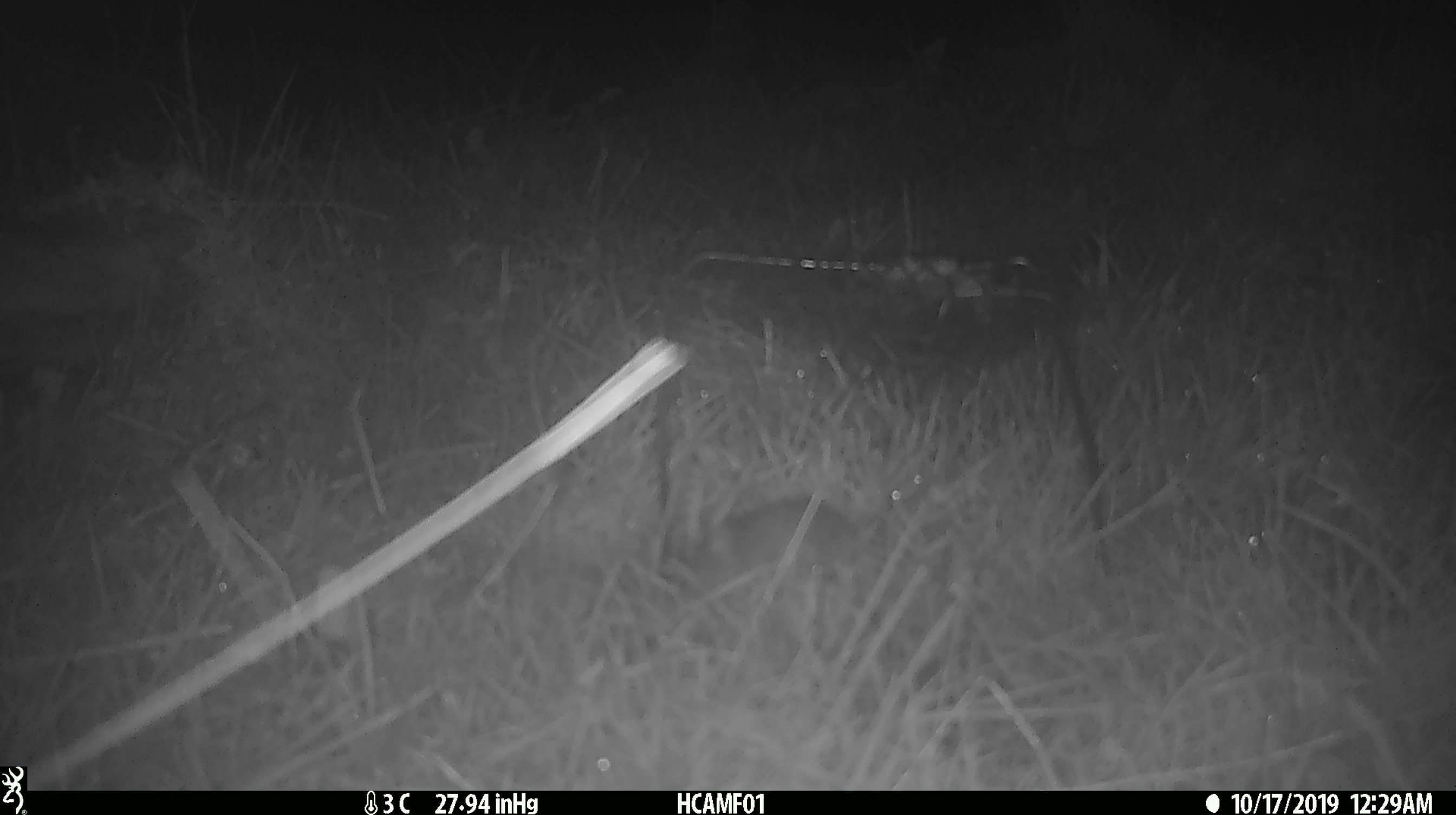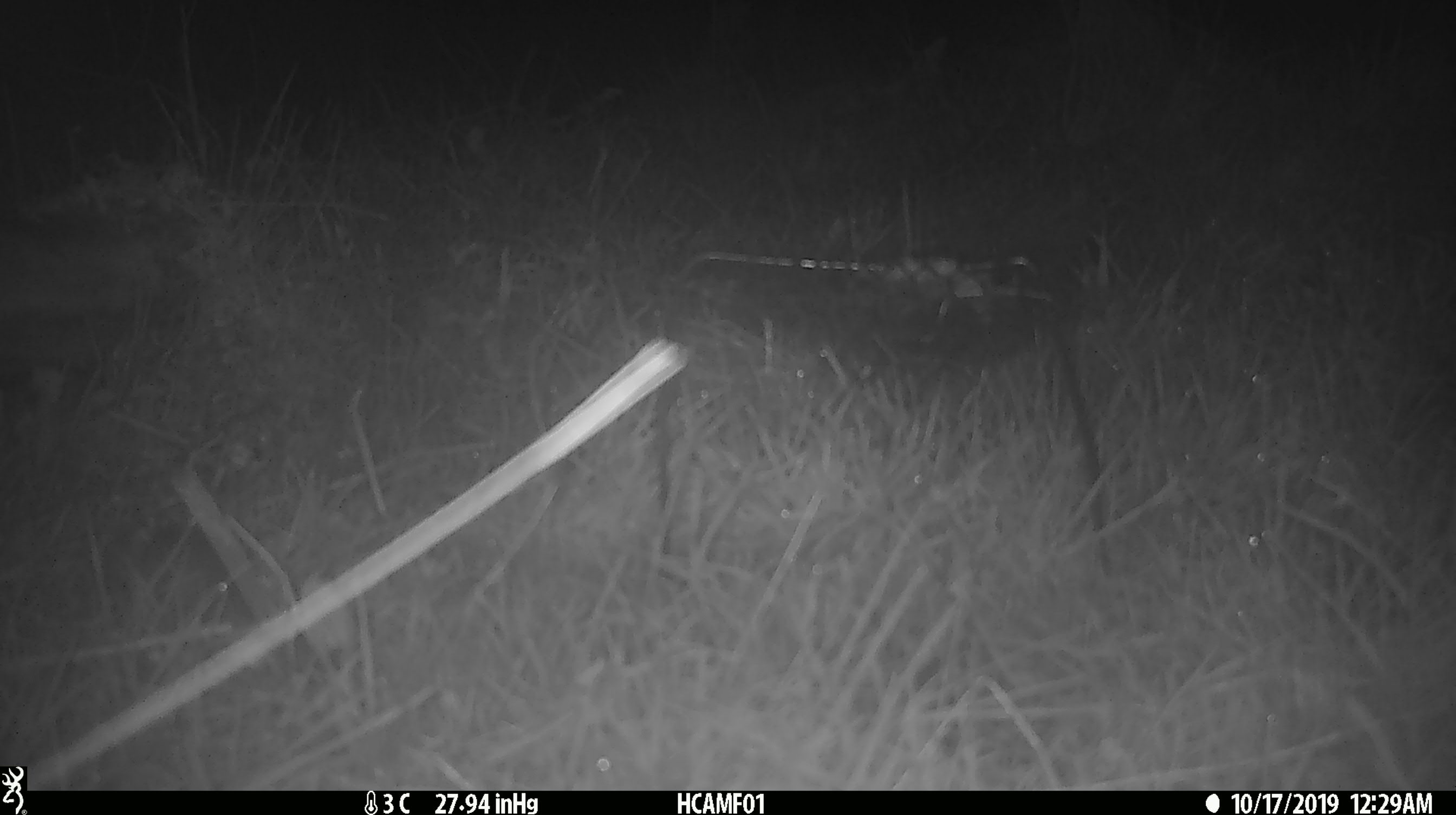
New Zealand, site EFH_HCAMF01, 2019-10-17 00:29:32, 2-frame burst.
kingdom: Animalia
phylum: Chordata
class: Mammalia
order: Rodentia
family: Muridae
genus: Mus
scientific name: Mus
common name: mouse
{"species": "mouse (Mus)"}